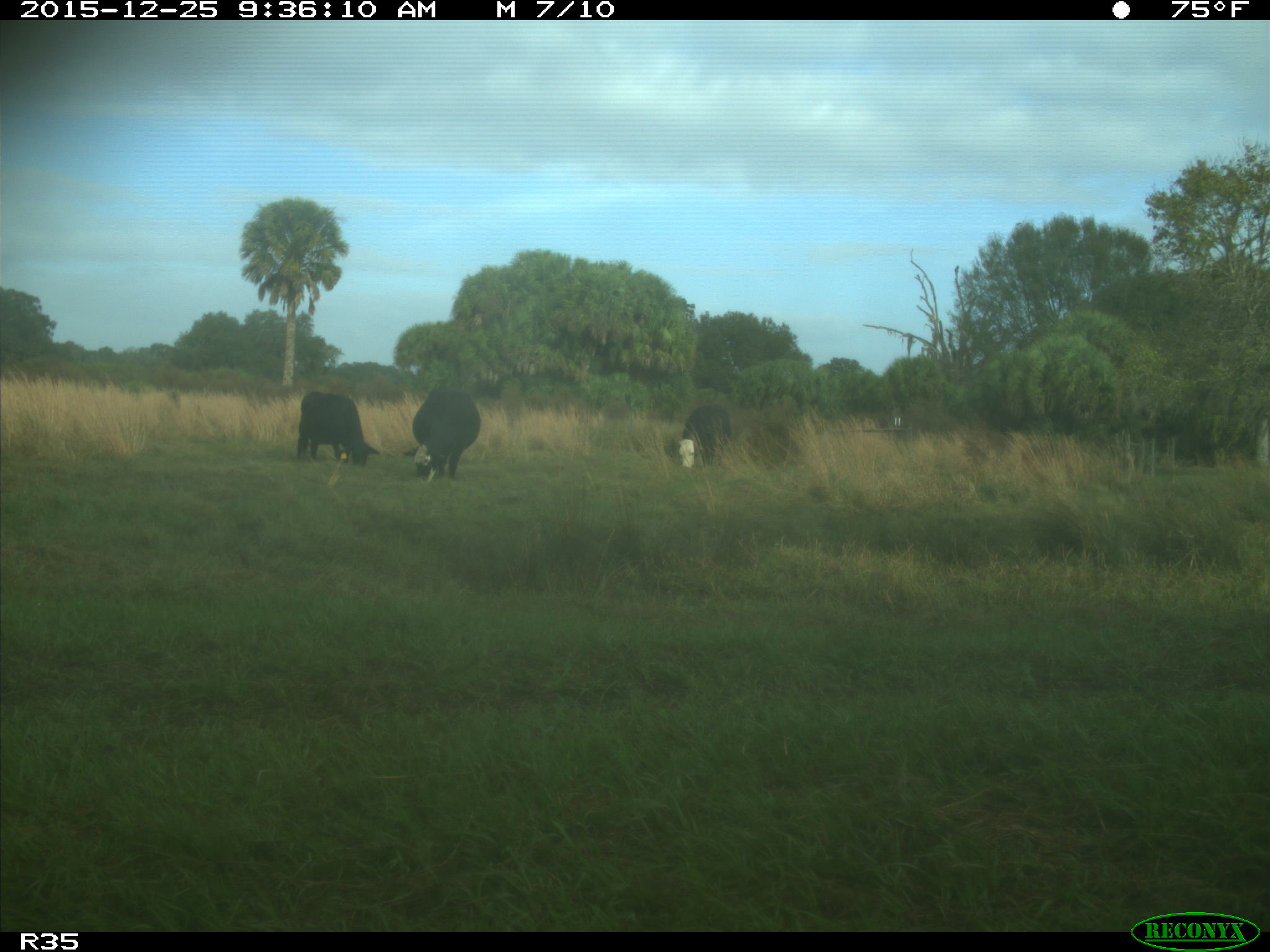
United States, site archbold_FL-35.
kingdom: Animalia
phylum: Chordata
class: Mammalia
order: Artiodactyla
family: Bovidae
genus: Bos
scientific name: Bos taurus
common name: domestic cow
Bos taurus (domestic cow).